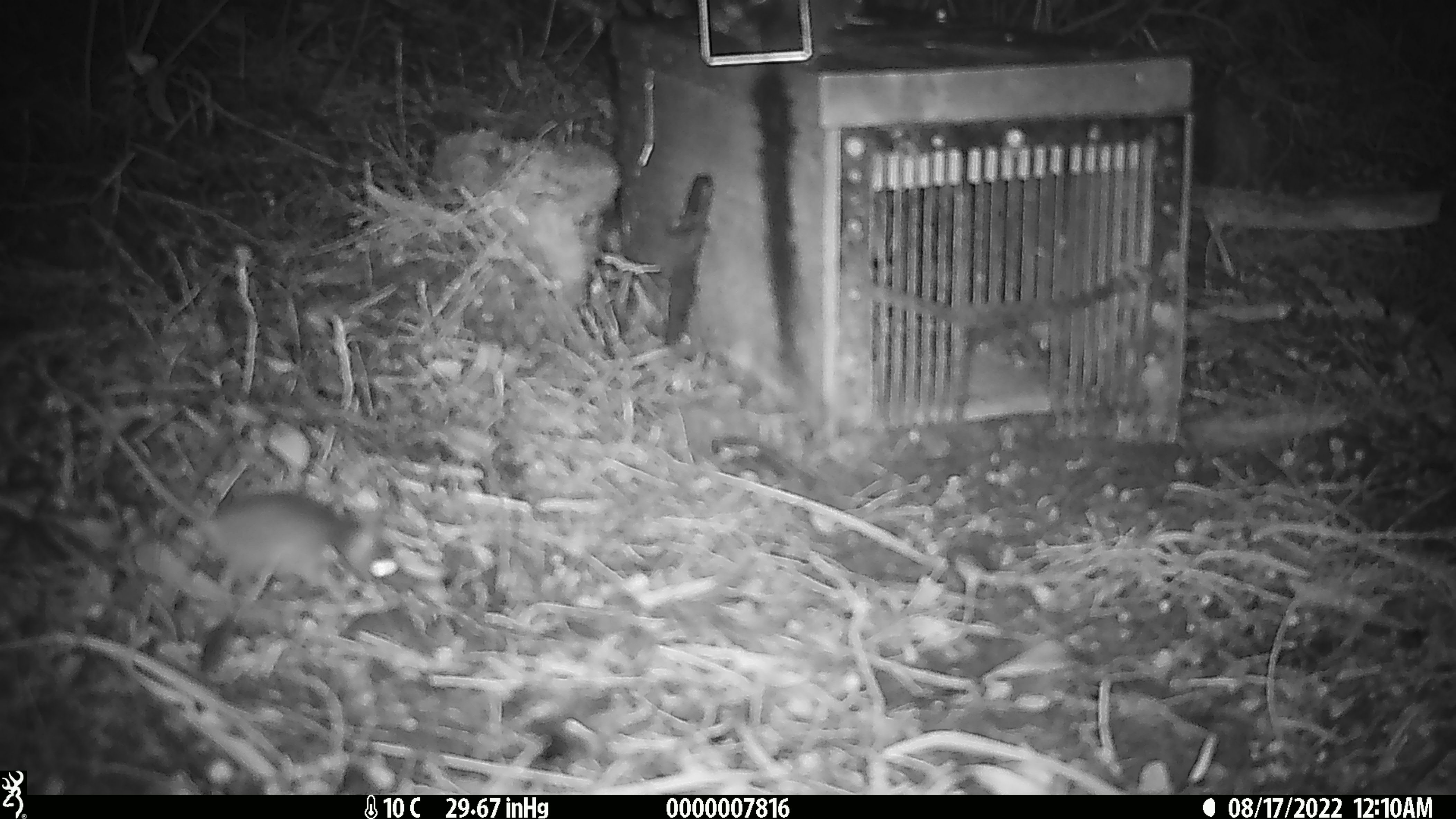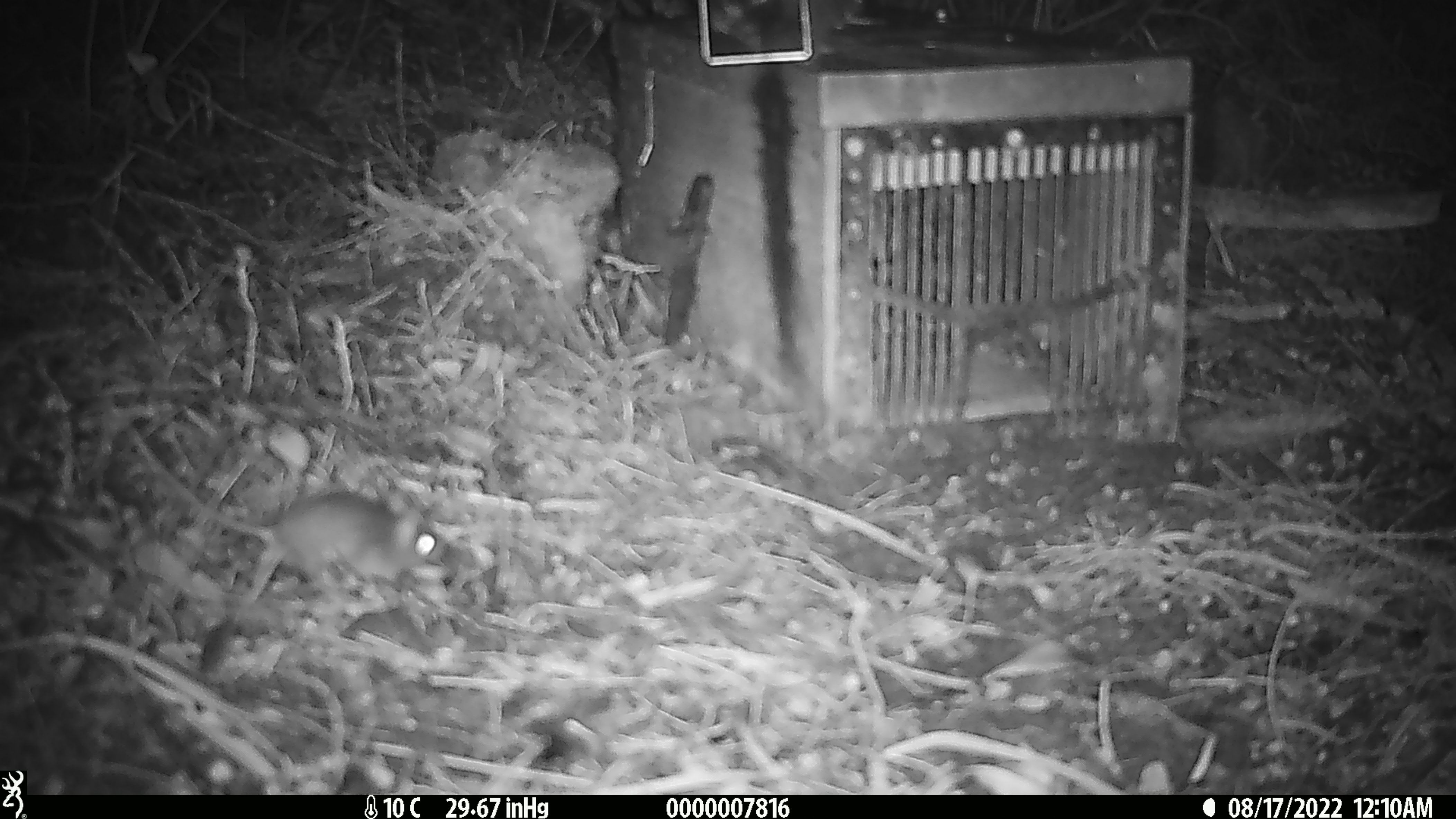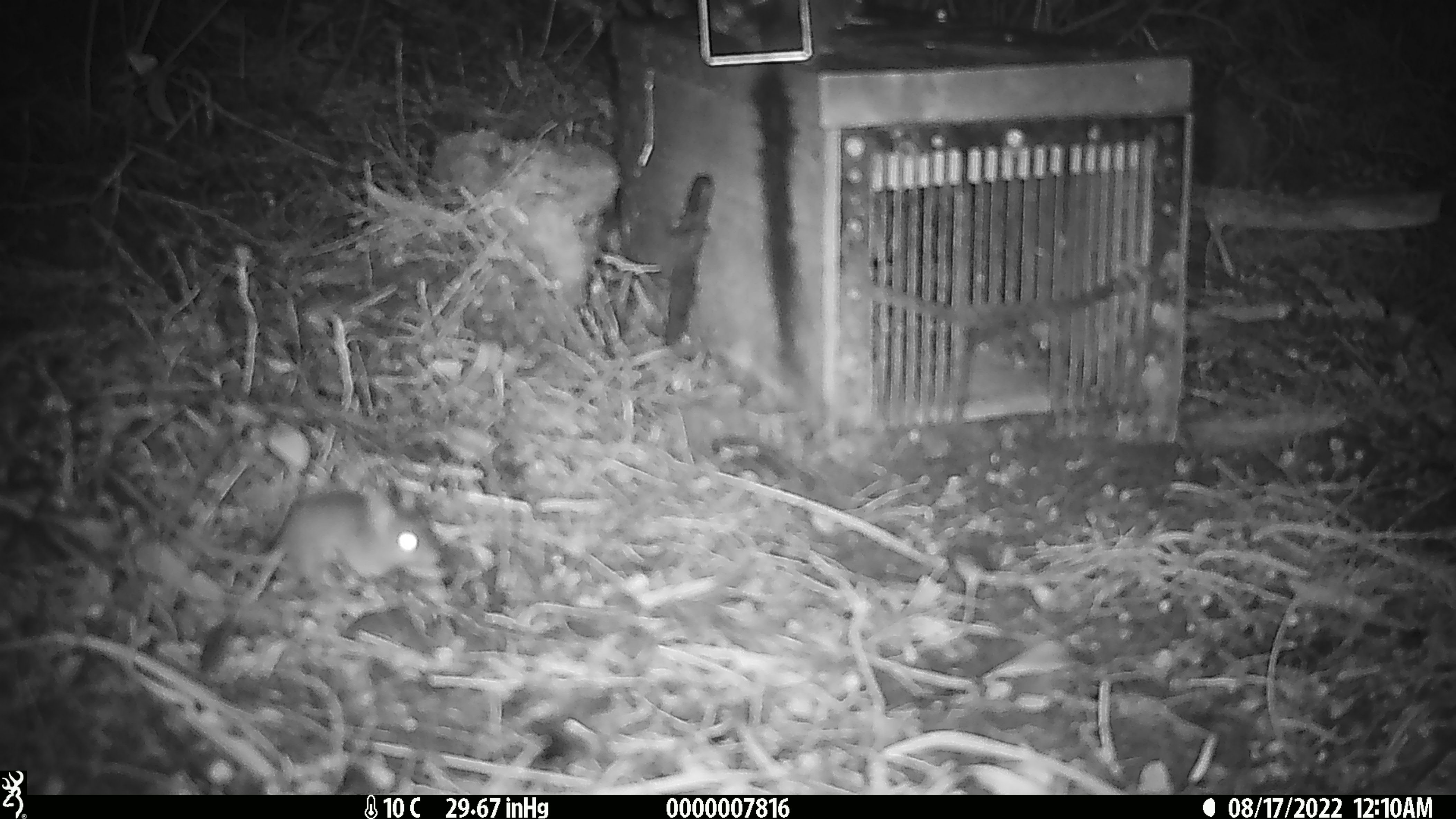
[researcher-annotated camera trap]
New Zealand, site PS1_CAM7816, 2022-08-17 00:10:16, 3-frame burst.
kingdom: Animalia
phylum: Chordata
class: Mammalia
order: Rodentia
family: Muridae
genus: Mus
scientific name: Mus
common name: mouse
Mouse (Mus).